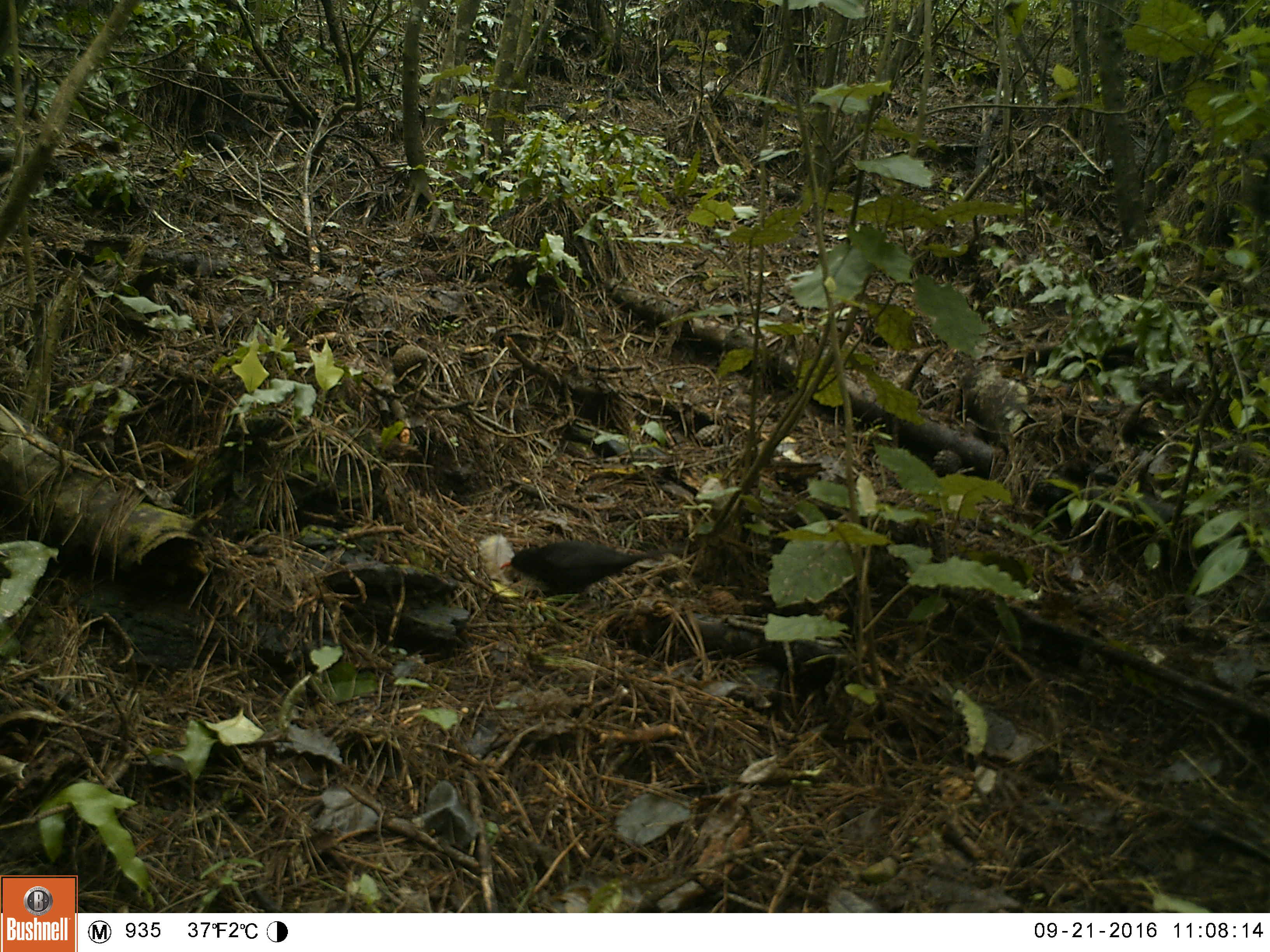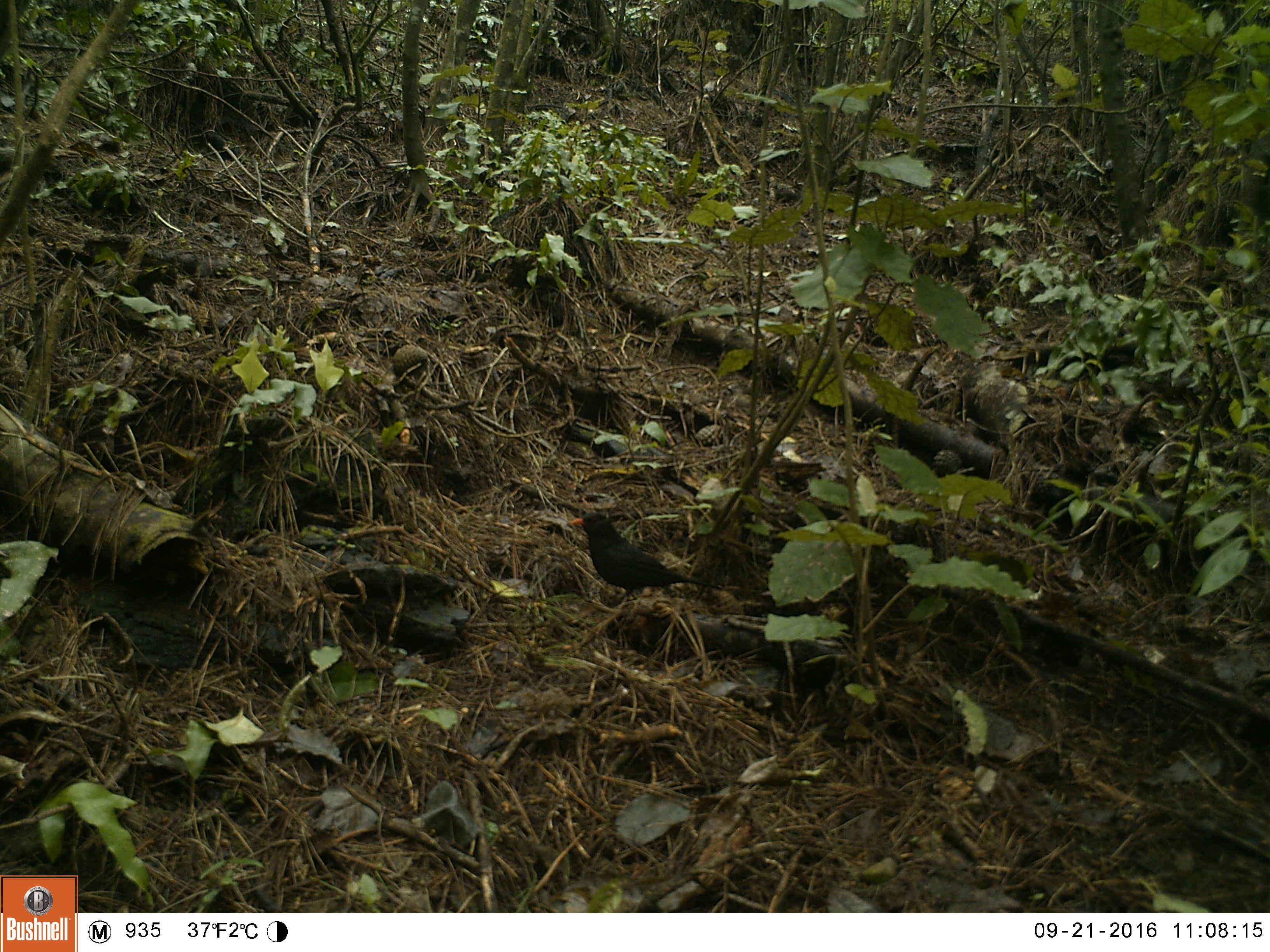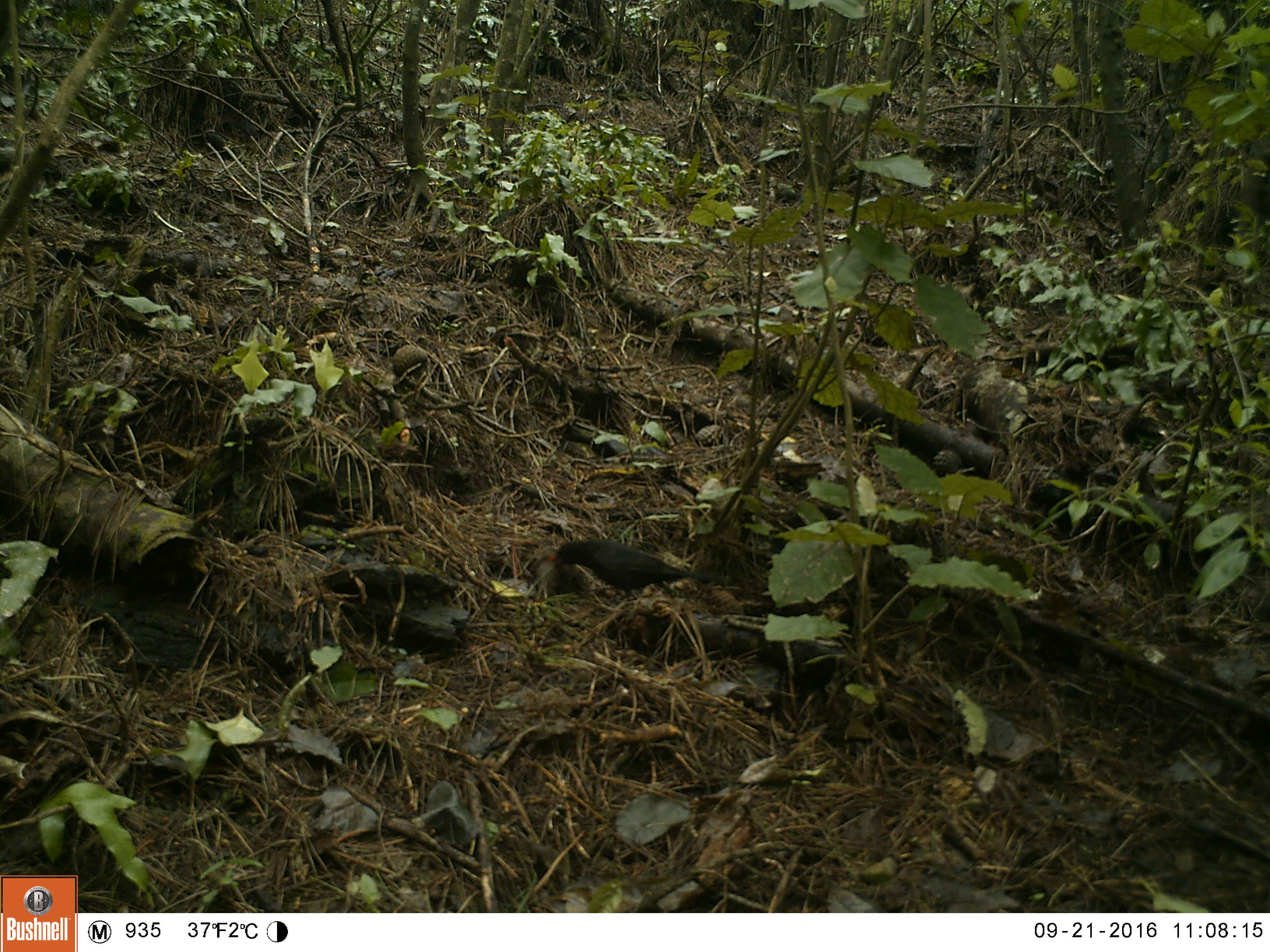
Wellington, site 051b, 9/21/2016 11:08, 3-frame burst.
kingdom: Animalia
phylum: Chordata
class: Aves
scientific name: Aves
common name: bird